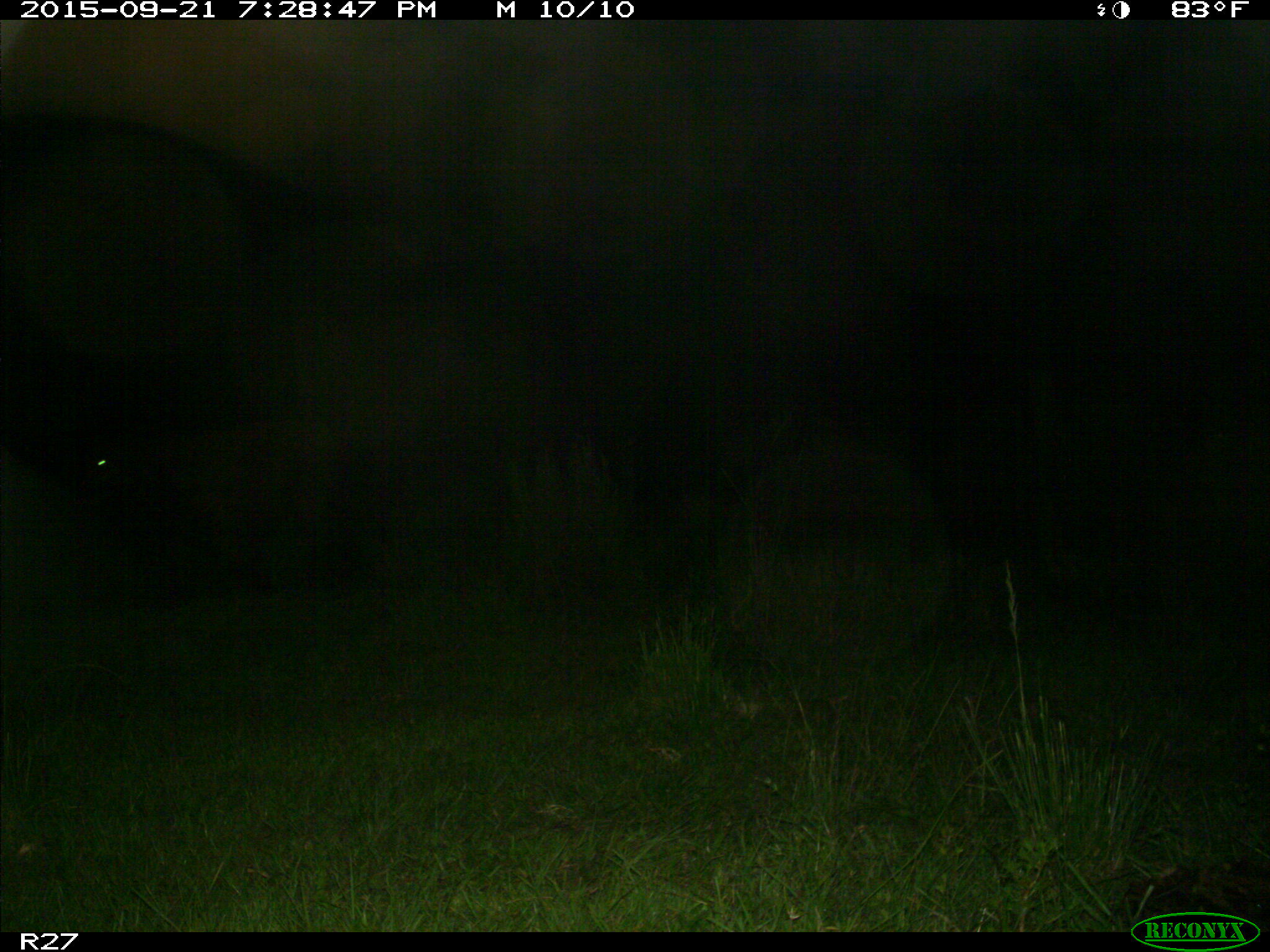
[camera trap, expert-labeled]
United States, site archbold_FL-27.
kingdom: Animalia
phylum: Chordata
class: Mammalia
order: Artiodactyla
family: Bovidae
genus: Bos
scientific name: Bos taurus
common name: domestic cow